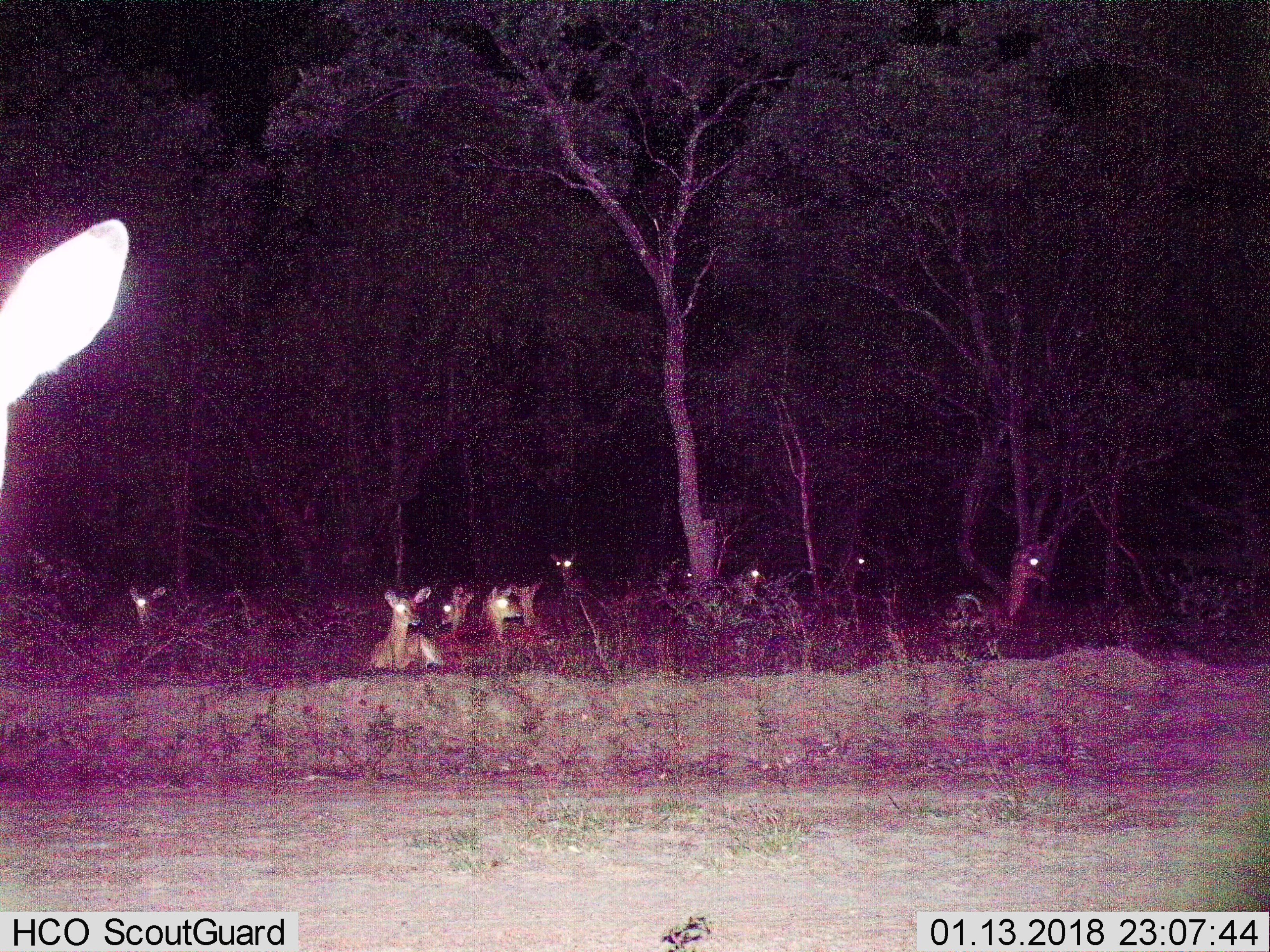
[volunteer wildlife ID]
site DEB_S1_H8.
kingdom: Animalia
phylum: Chordata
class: Mammalia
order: Artiodactyla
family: Bovidae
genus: Aepyceros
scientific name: Aepyceros melampus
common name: impala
Impala (Aepyceros melampus), count 10. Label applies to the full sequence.